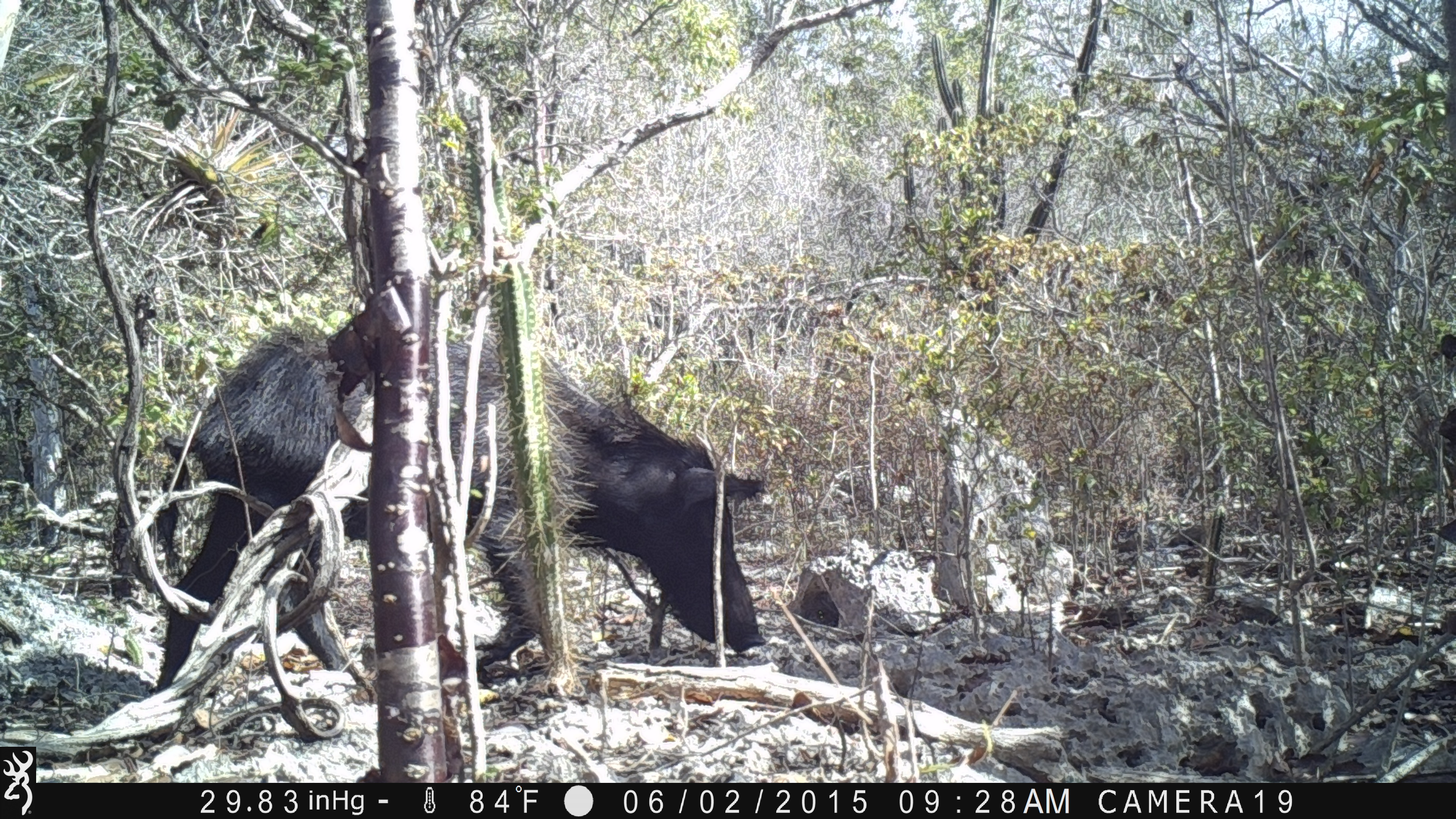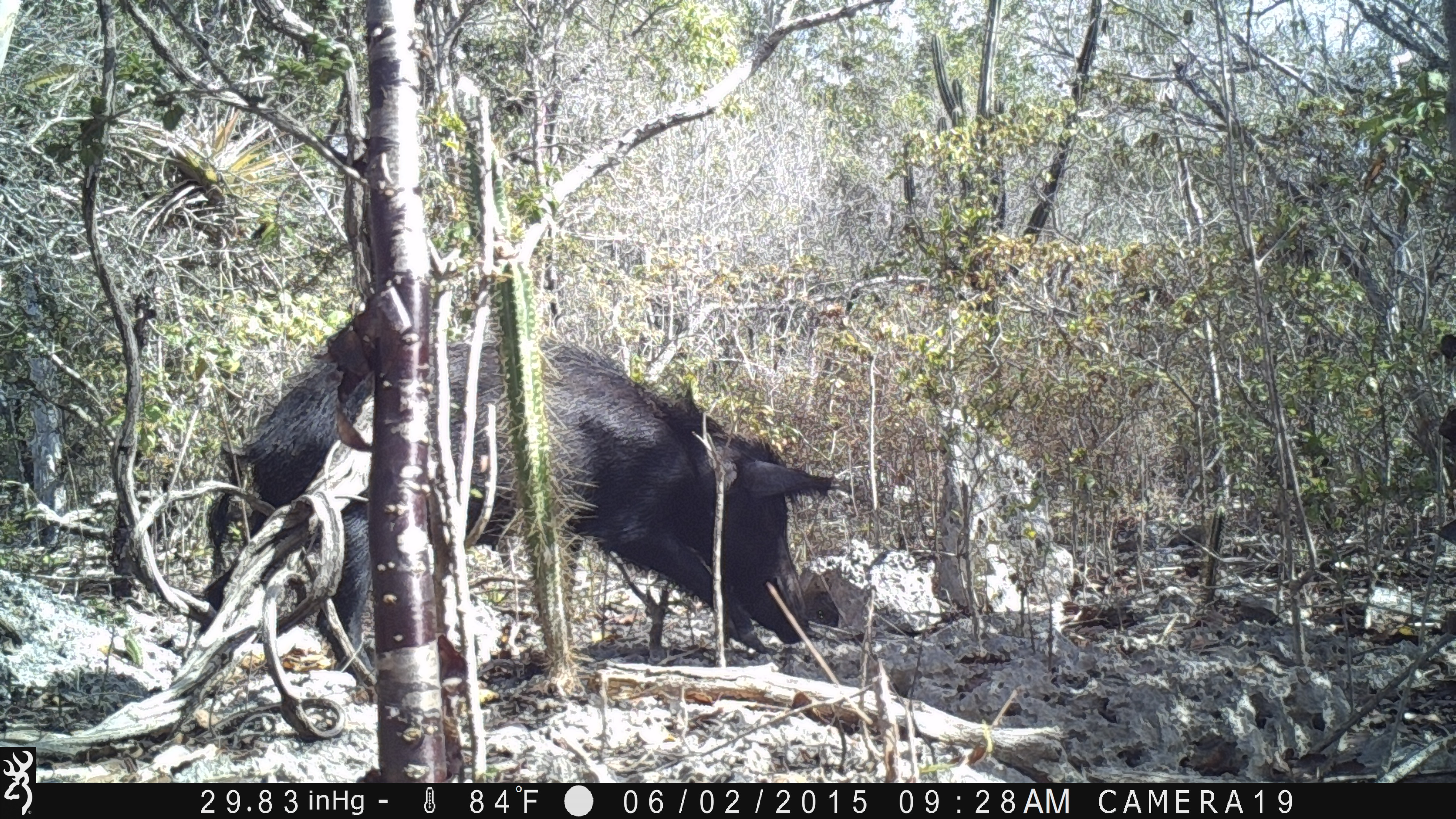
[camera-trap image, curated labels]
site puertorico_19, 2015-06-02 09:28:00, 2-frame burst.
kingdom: Animalia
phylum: Chordata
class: Mammalia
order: Artiodactyla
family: Suidae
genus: Sus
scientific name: Sus scrofa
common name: pig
Pig (Sus scrofa).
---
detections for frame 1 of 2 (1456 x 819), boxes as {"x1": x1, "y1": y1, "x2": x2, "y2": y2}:
pig: {"x1": 134, "y1": 313, "x2": 773, "y2": 715}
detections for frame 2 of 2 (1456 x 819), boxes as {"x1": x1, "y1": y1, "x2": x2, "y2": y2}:
pig: {"x1": 218, "y1": 322, "x2": 852, "y2": 701}